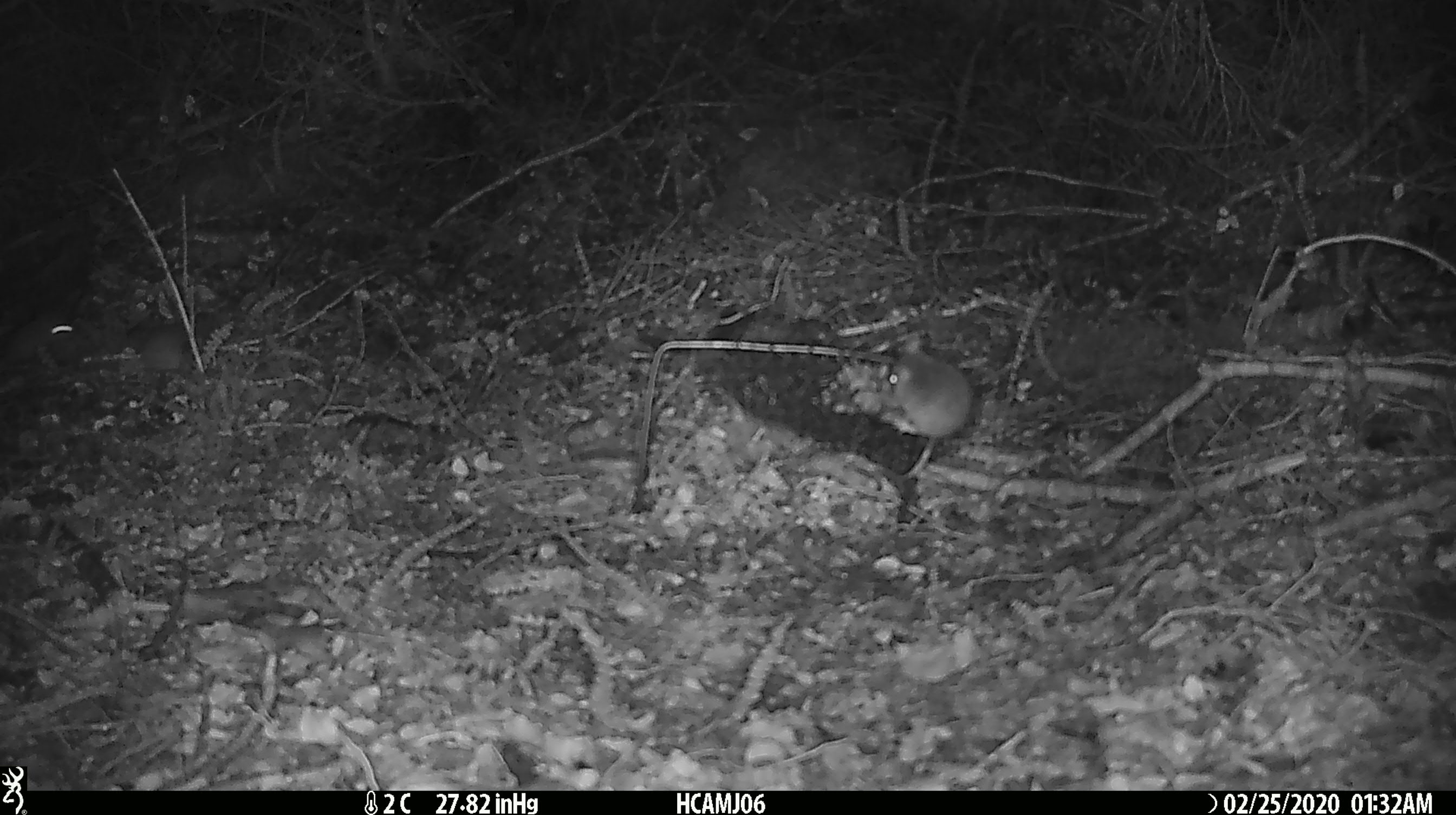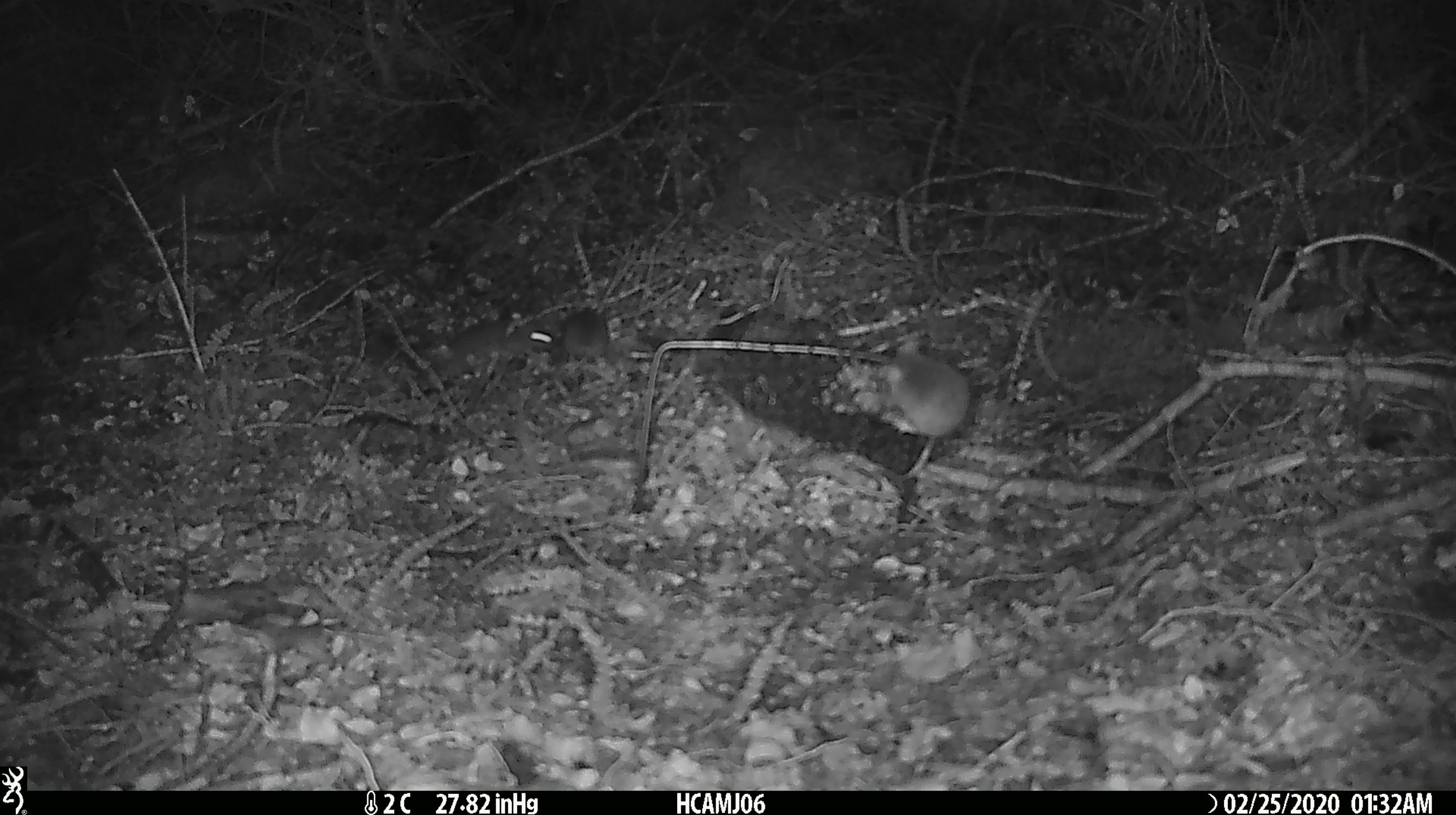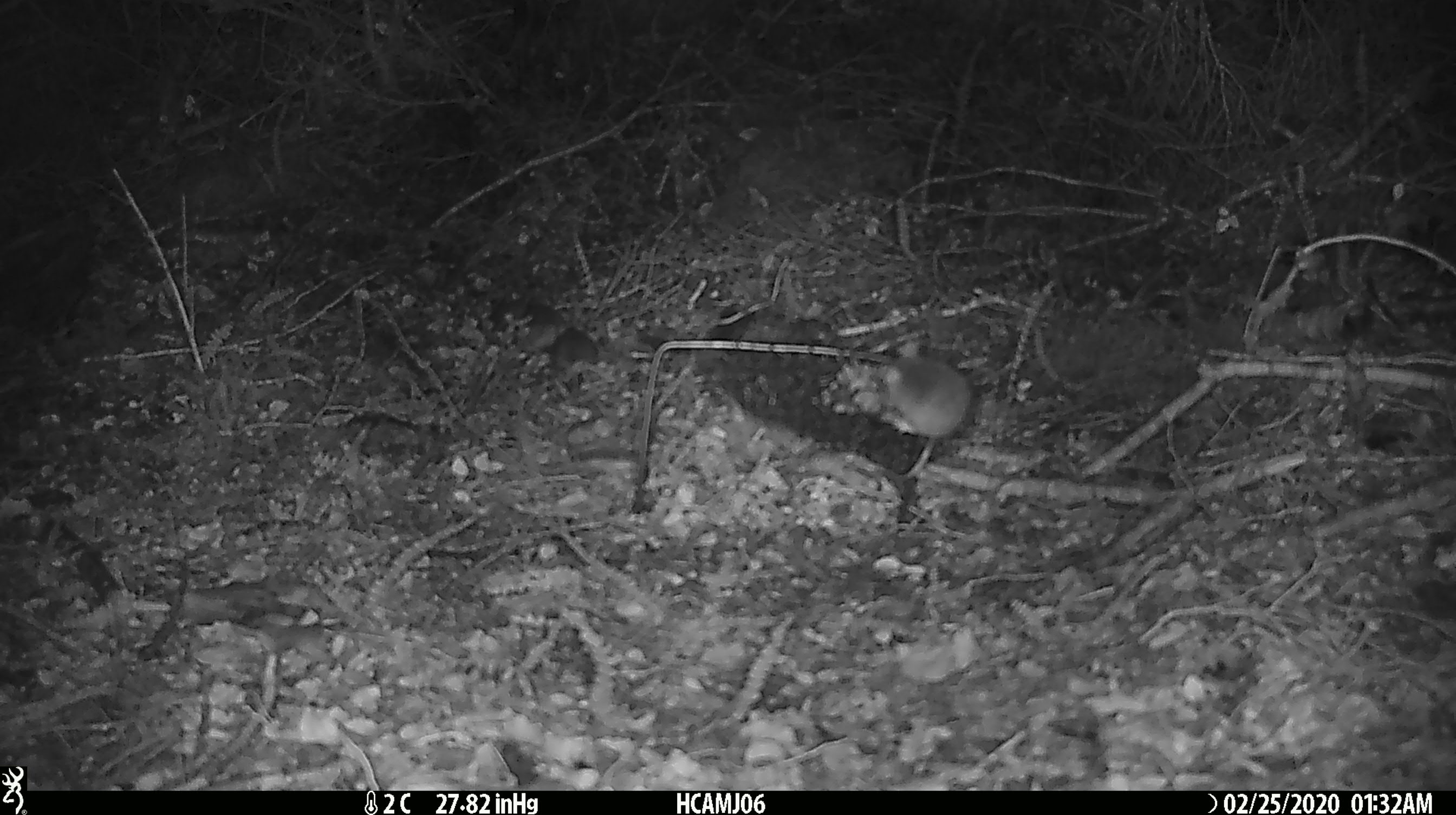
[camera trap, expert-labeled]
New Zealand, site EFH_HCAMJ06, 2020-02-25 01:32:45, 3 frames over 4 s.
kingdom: Animalia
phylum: Chordata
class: Mammalia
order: Rodentia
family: Muridae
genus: Mus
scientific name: Mus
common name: mouse